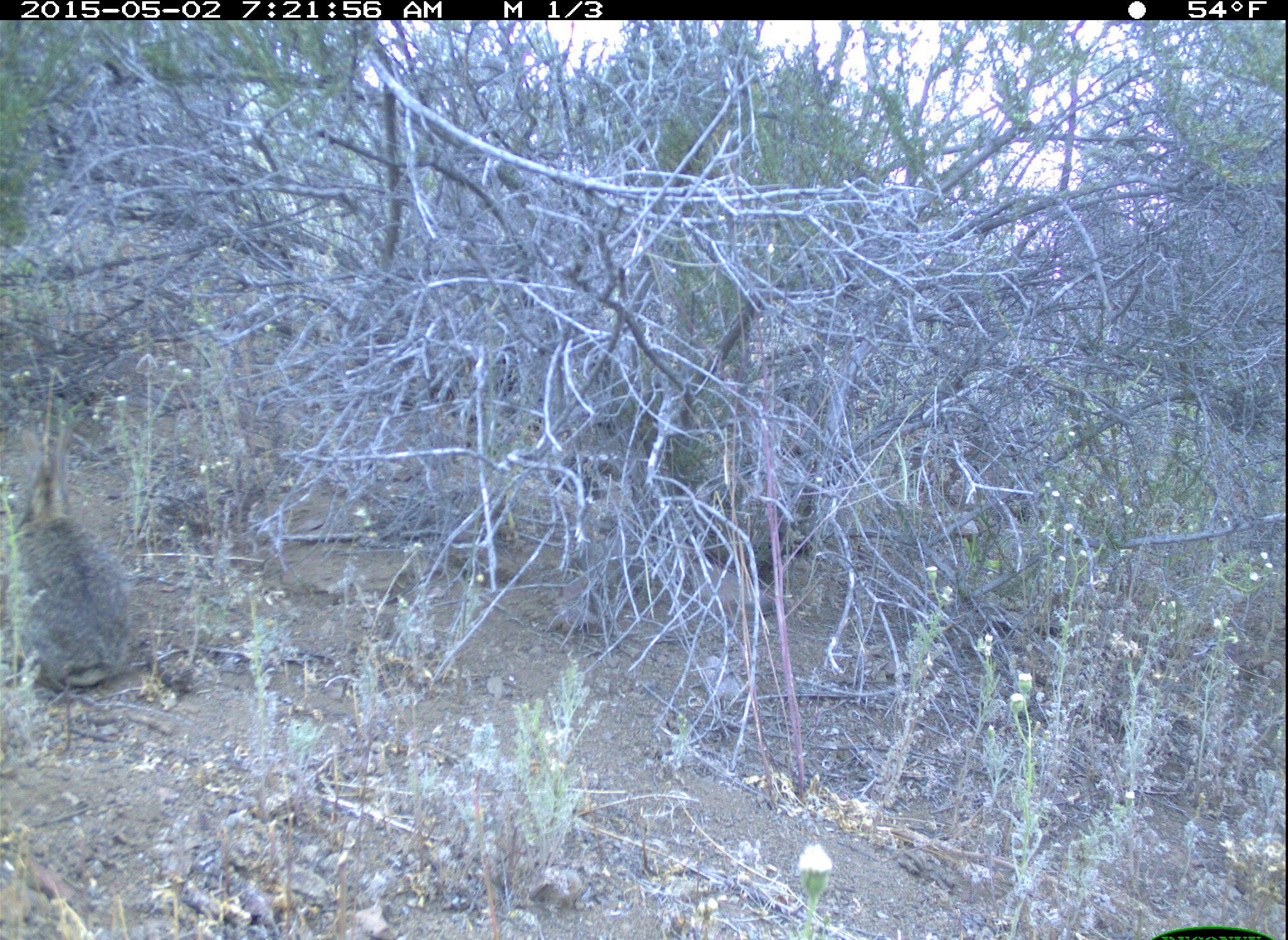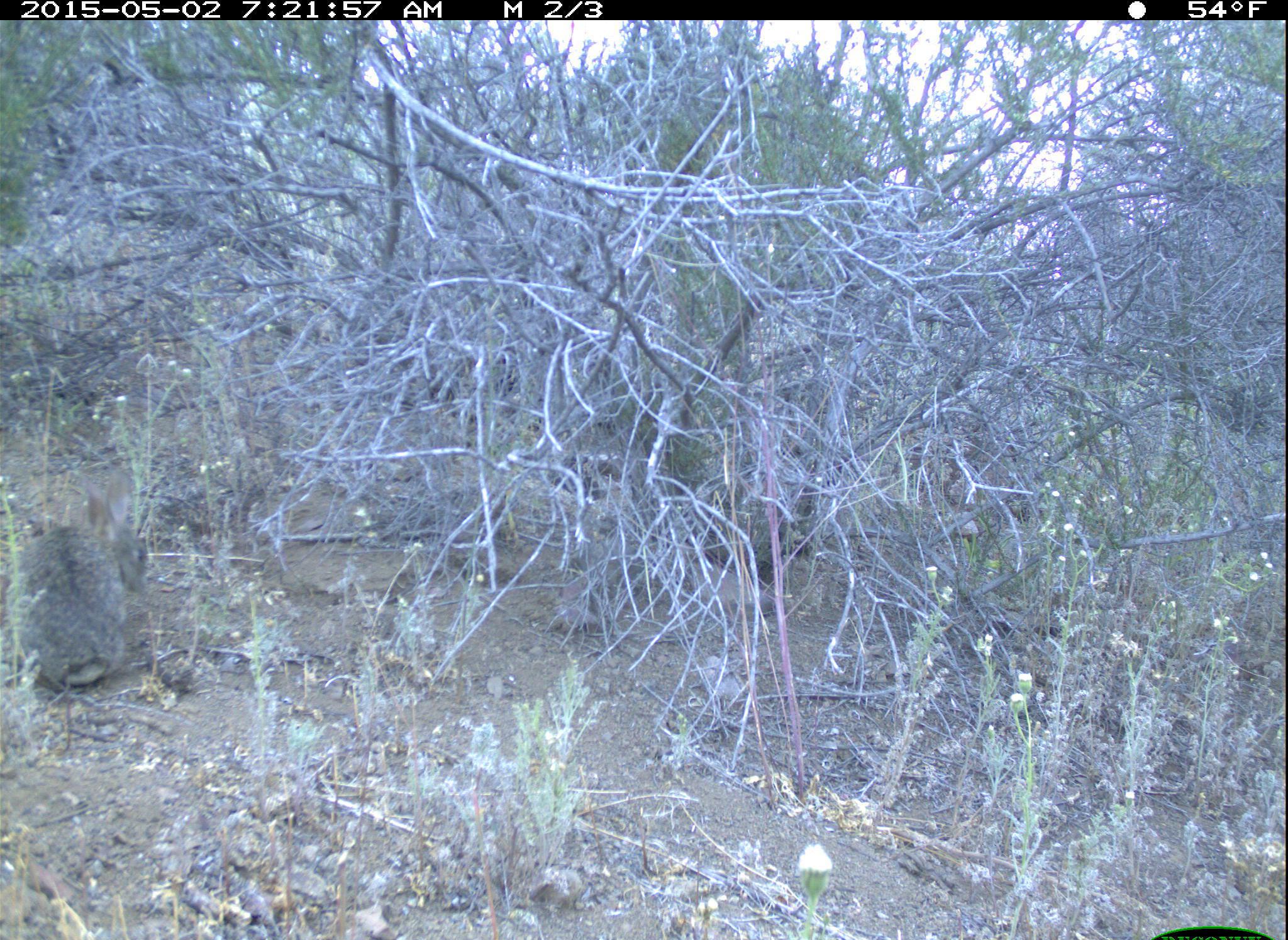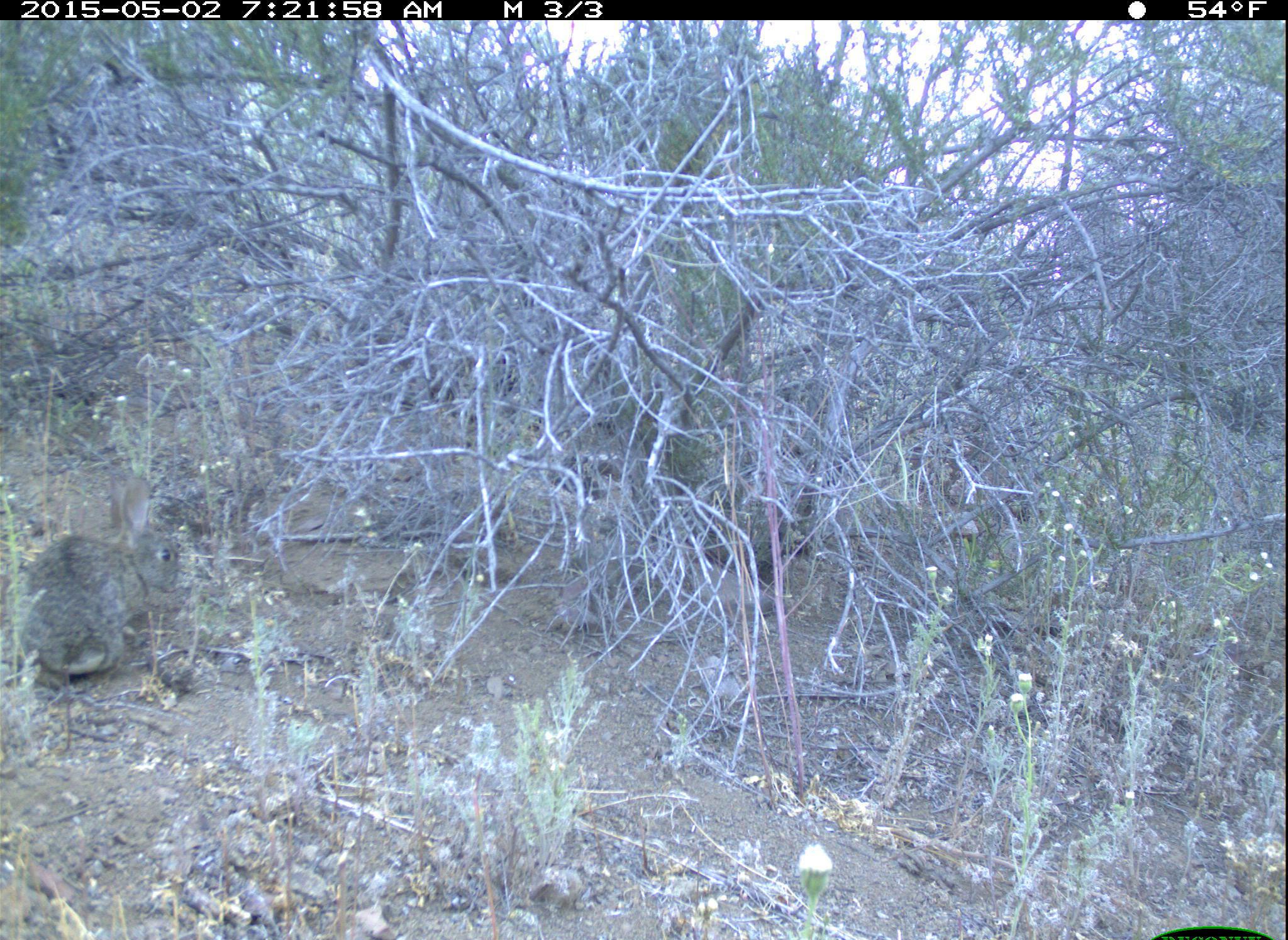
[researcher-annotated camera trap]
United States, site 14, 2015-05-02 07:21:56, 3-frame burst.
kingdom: Animalia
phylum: Chordata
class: Mammalia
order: Lagomorpha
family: Leporidae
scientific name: Leporidae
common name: rabbits and hares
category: rabbit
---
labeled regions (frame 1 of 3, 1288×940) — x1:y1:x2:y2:
rabbit: 10:467:162:692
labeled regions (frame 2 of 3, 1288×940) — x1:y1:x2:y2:
rabbit: 9:470:149:692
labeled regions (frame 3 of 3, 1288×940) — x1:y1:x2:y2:
rabbit: 10:470:183:689